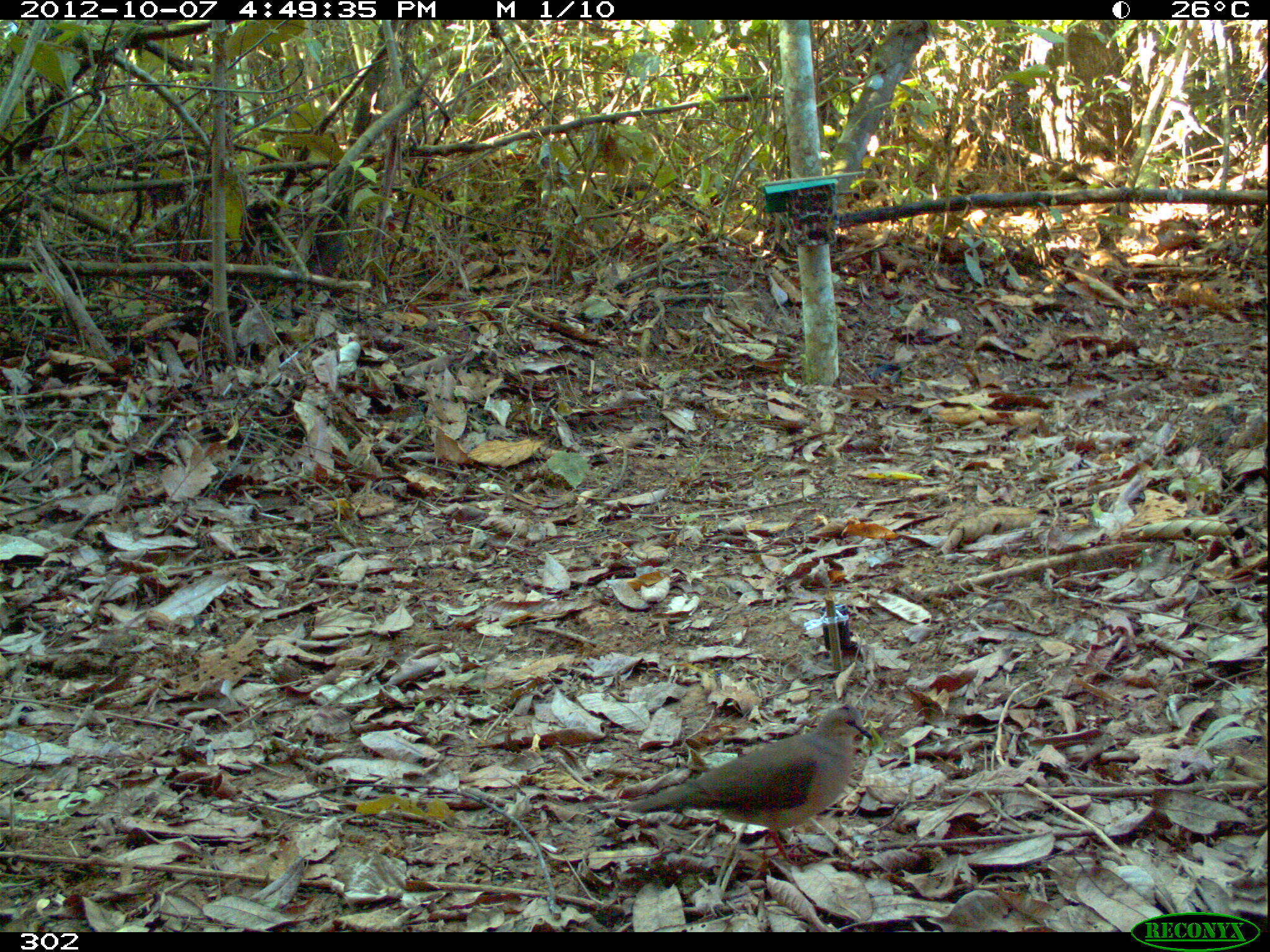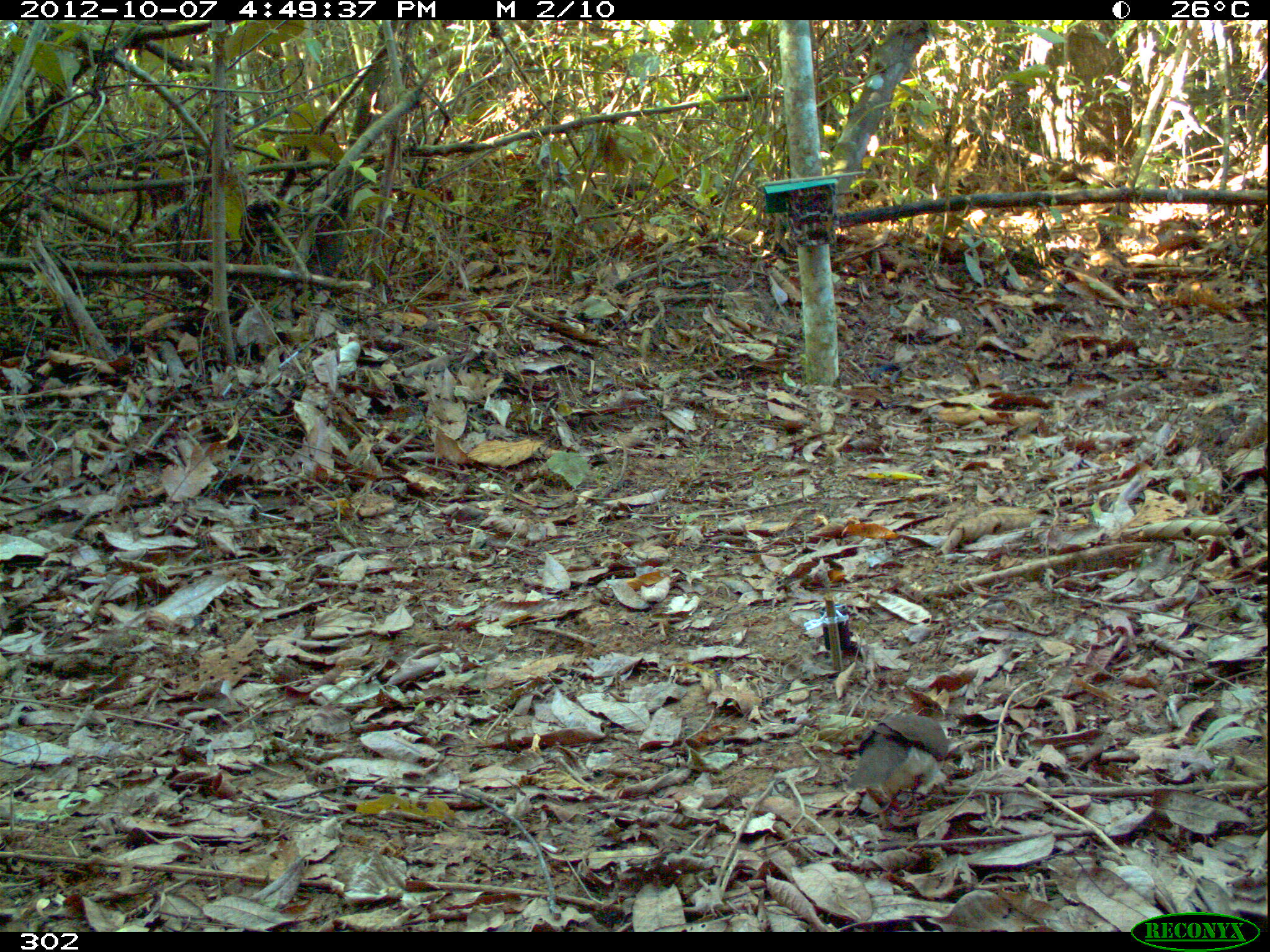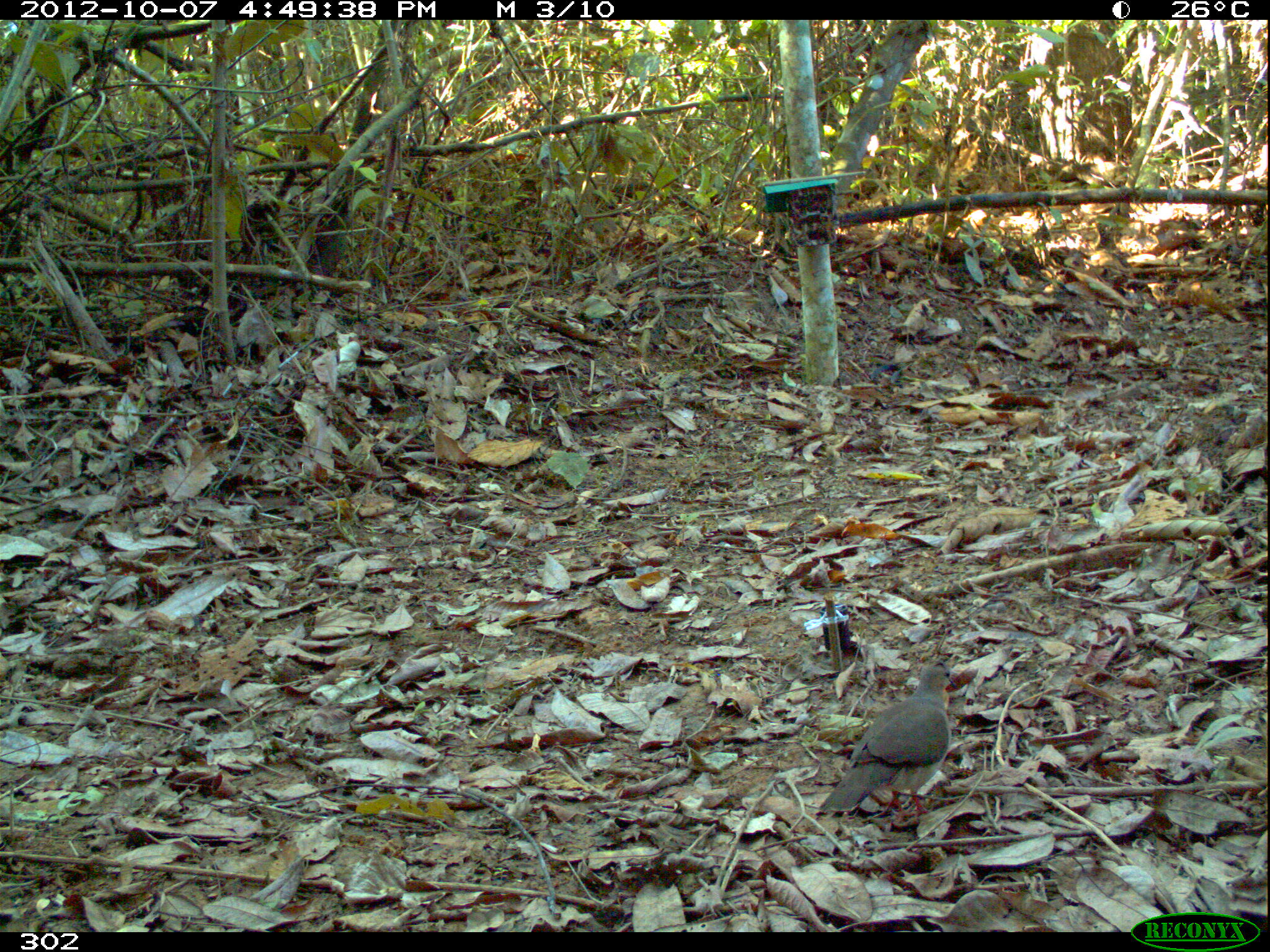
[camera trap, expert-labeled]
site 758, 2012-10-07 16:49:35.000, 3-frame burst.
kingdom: Animalia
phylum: Chordata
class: Aves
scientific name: Aves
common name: bird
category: unknown bird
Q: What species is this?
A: Unknown bird (bird) (Aves).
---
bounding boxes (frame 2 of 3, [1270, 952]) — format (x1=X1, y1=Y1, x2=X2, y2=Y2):
unknown bird: (x1=848, y1=712, x2=948, y2=823)